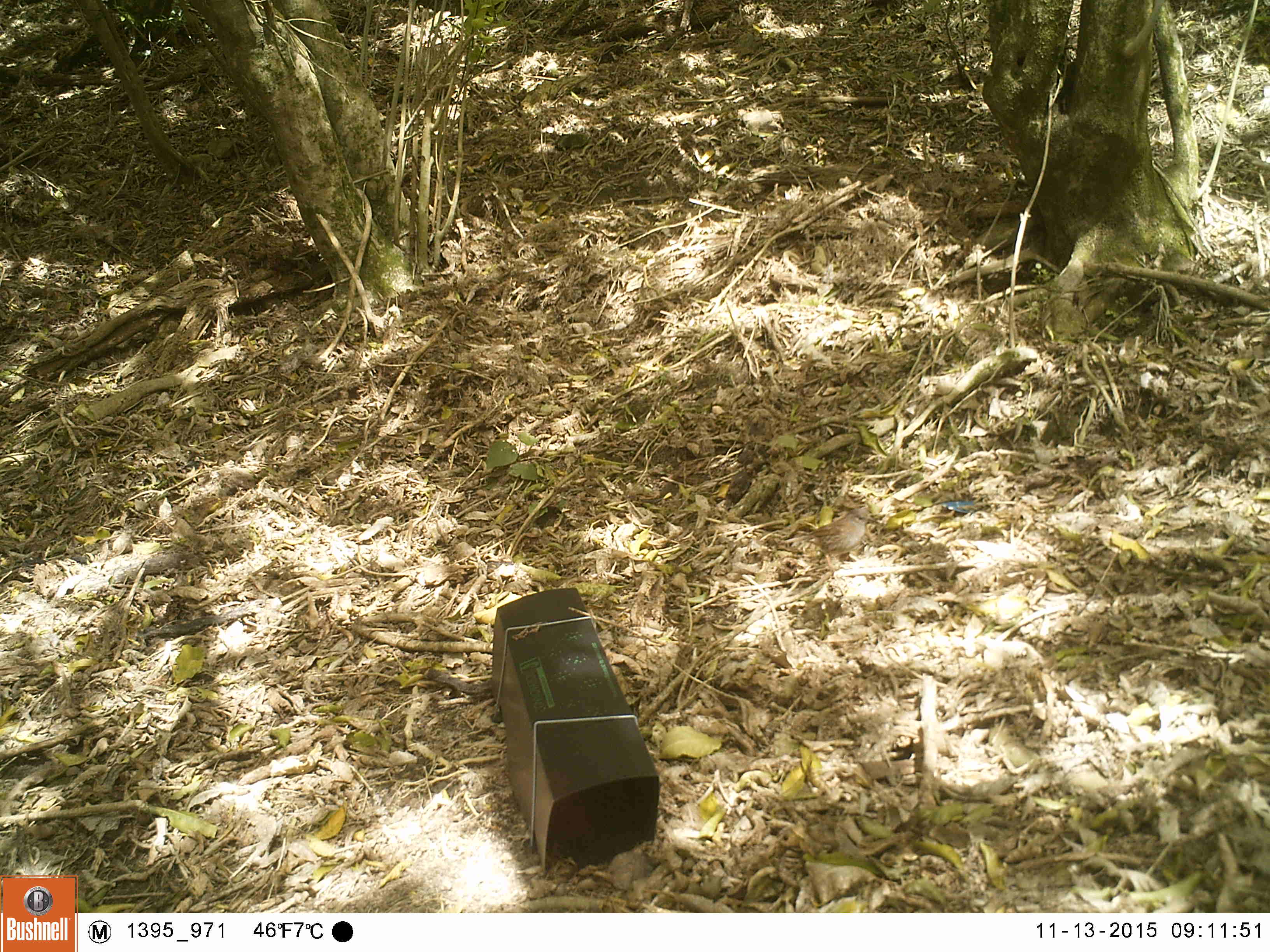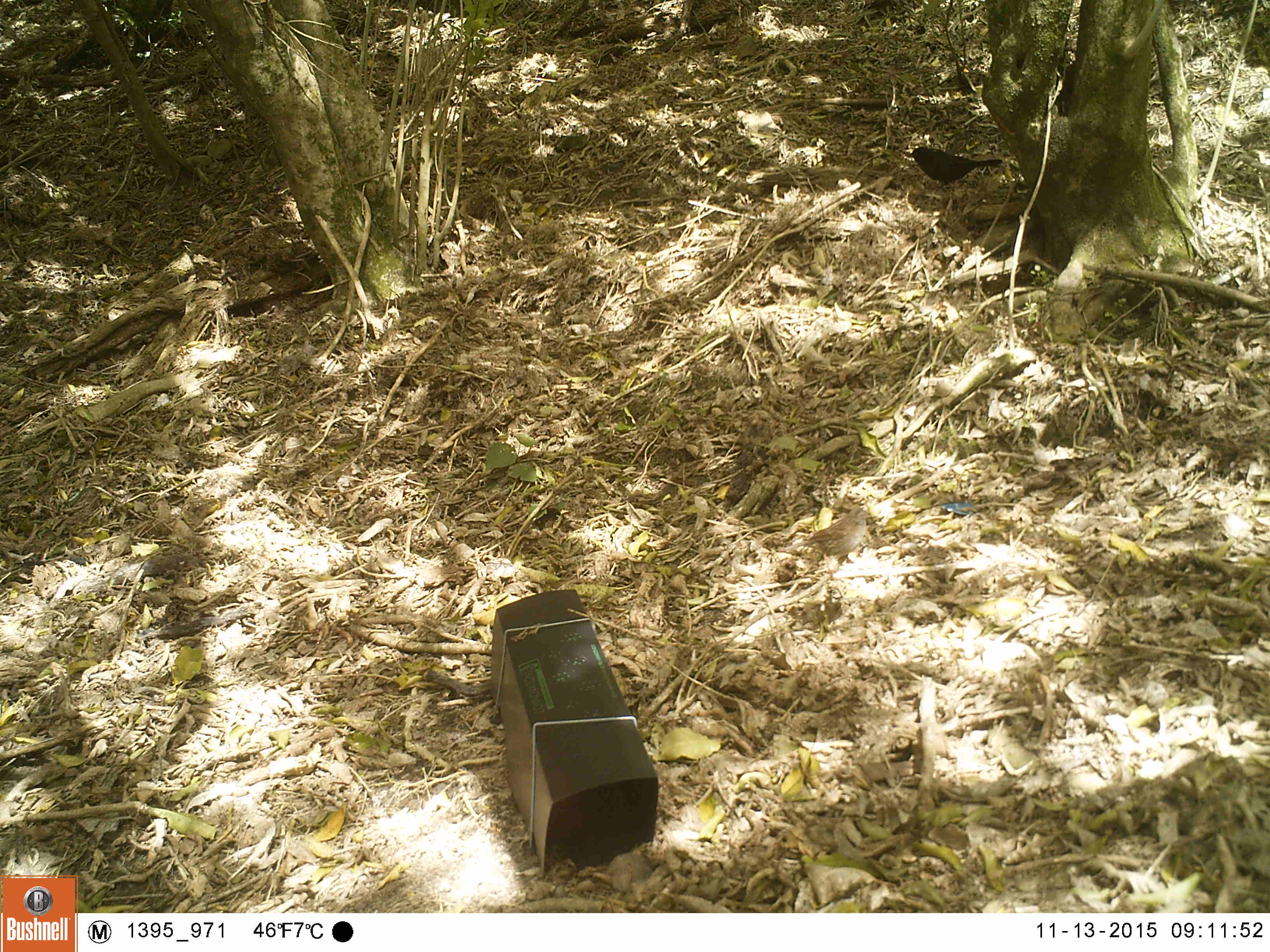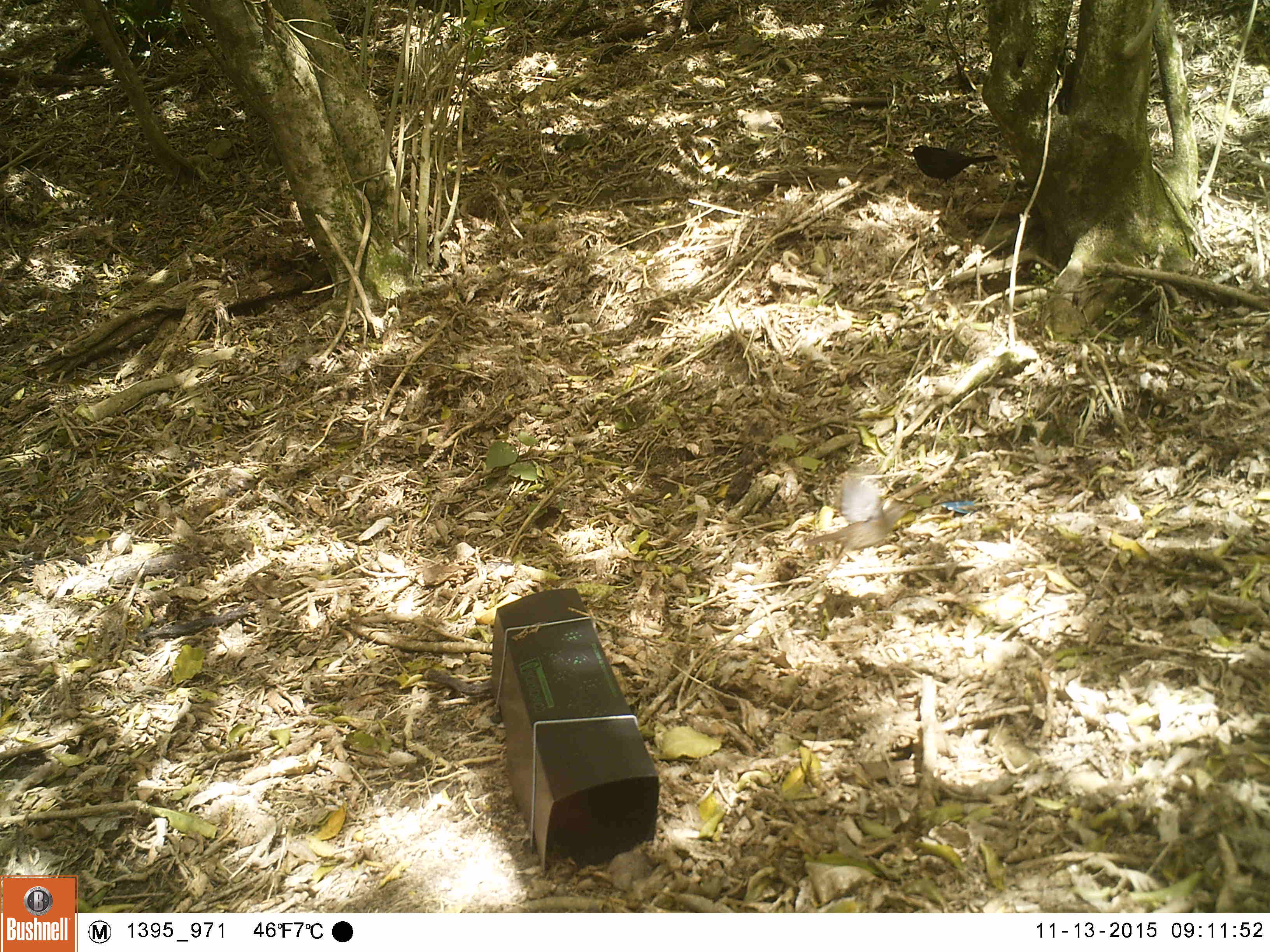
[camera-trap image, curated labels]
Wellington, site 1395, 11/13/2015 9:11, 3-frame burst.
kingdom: Animalia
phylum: Chordata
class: Aves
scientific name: Aves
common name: bird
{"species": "bird (Aves)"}